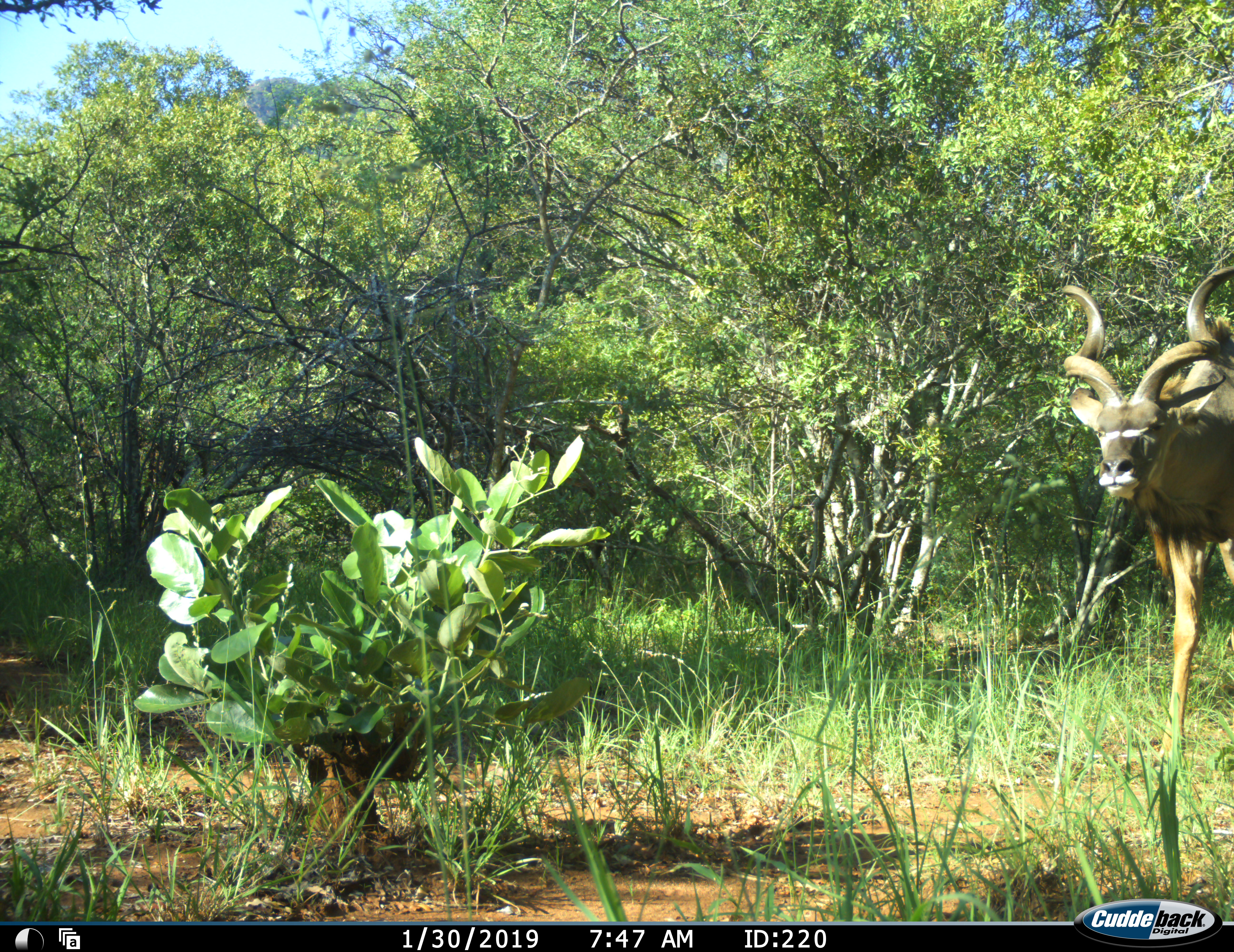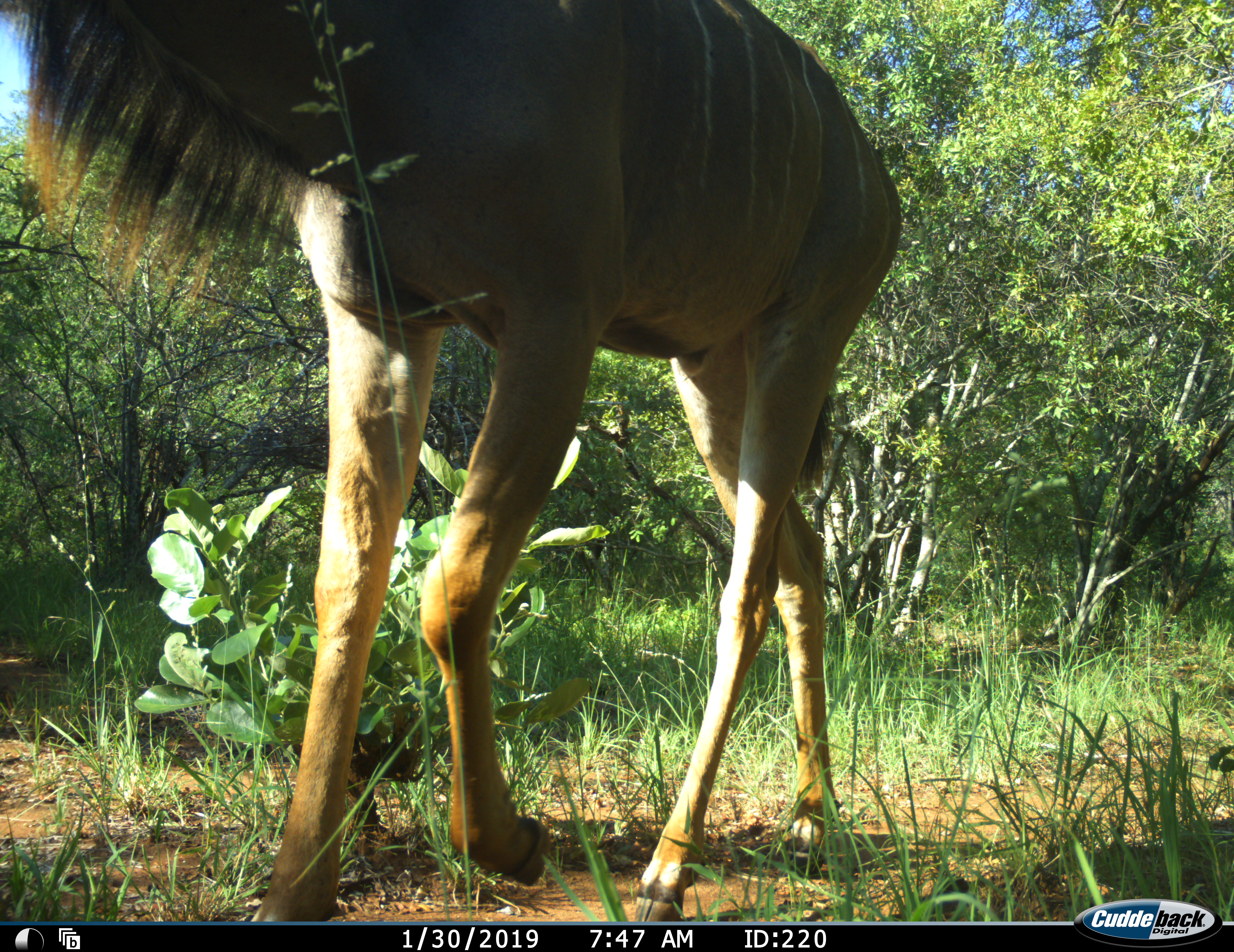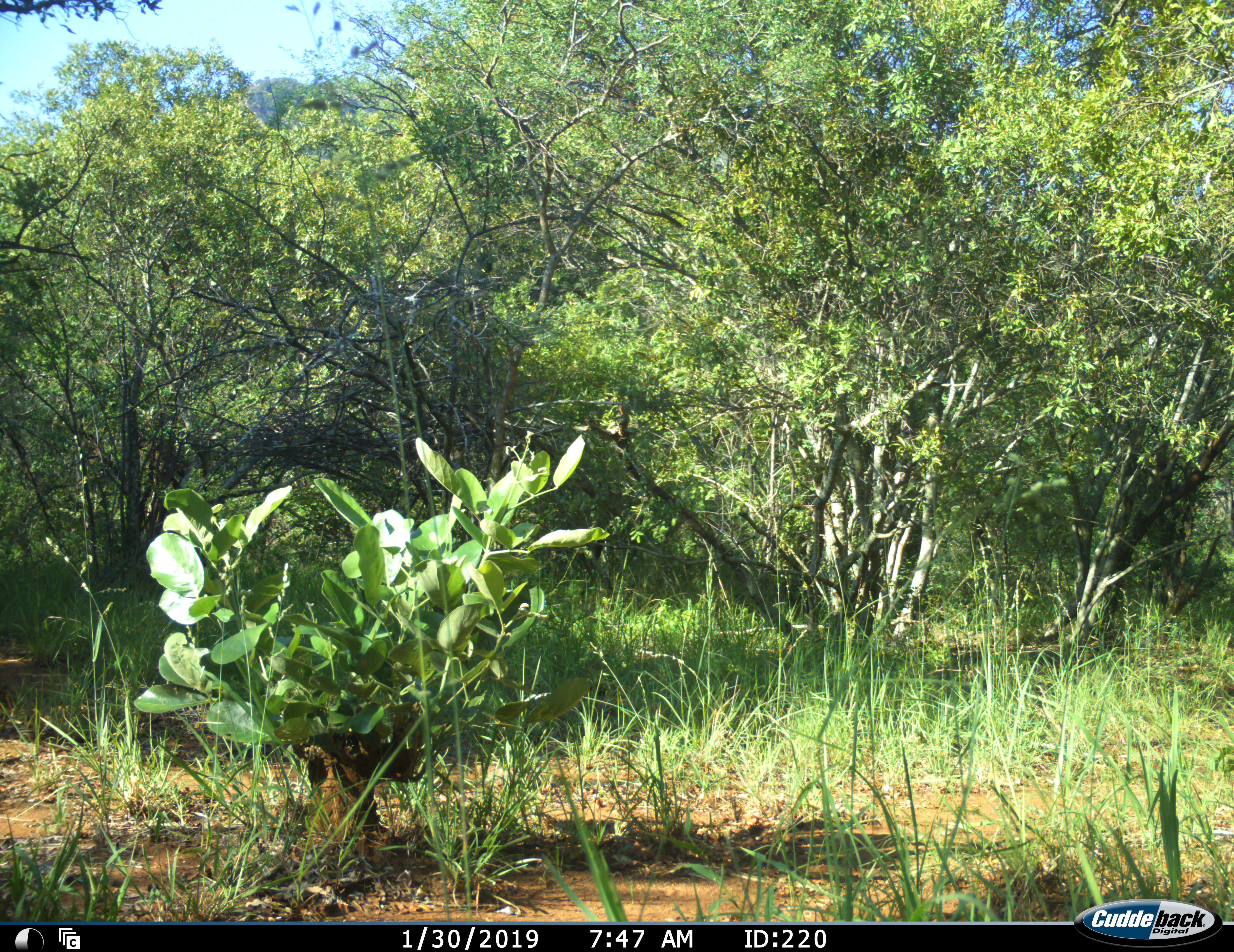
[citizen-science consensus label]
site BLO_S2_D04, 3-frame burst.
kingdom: Animalia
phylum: Chordata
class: Mammalia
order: Artiodactyla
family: Bovidae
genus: Tragelaphus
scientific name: Tragelaphus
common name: kudu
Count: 1.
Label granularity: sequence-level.